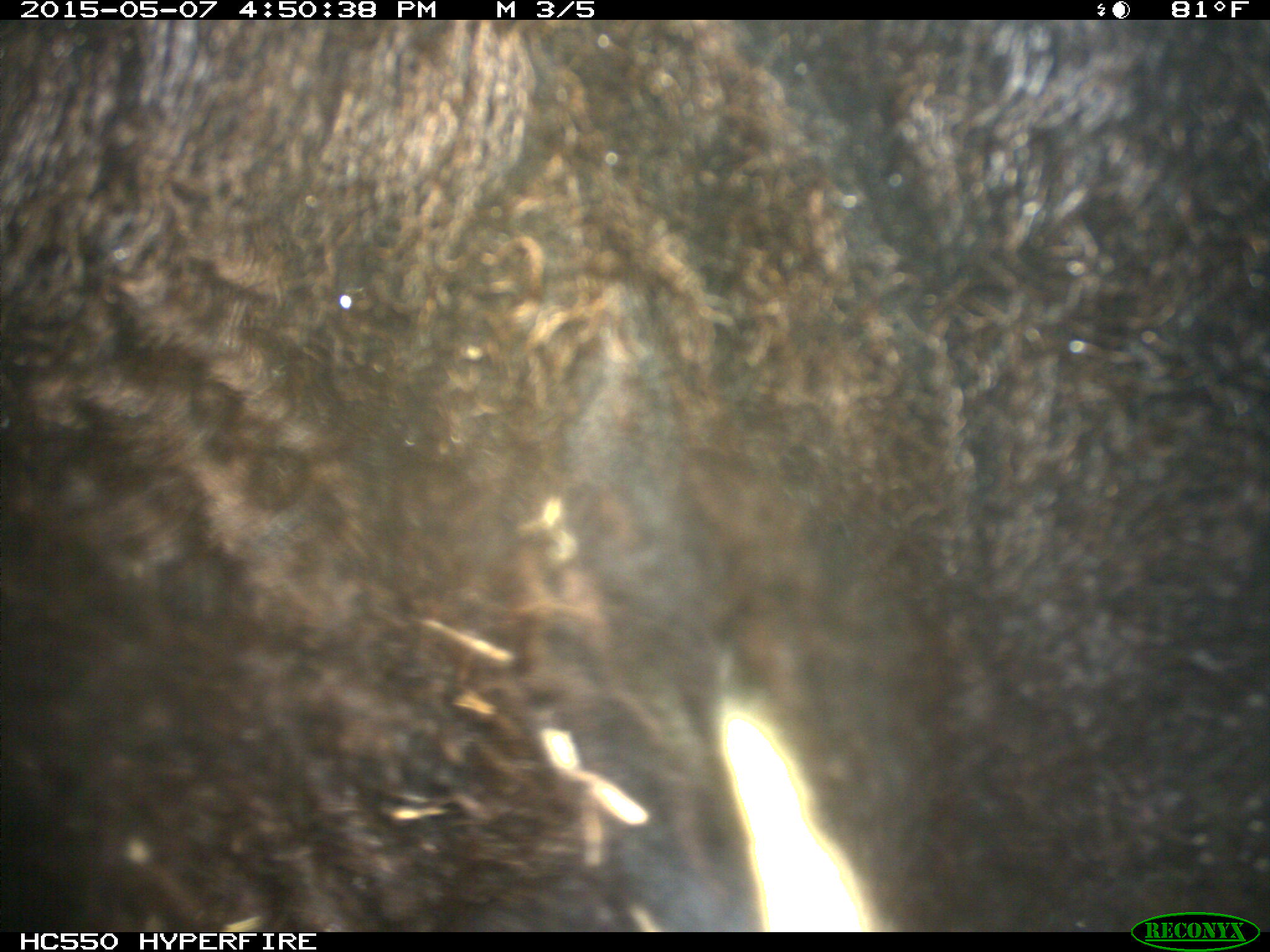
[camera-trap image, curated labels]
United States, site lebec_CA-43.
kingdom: Animalia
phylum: Chordata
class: Mammalia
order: Artiodactyla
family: Bovidae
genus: Bos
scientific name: Bos taurus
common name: domestic cow